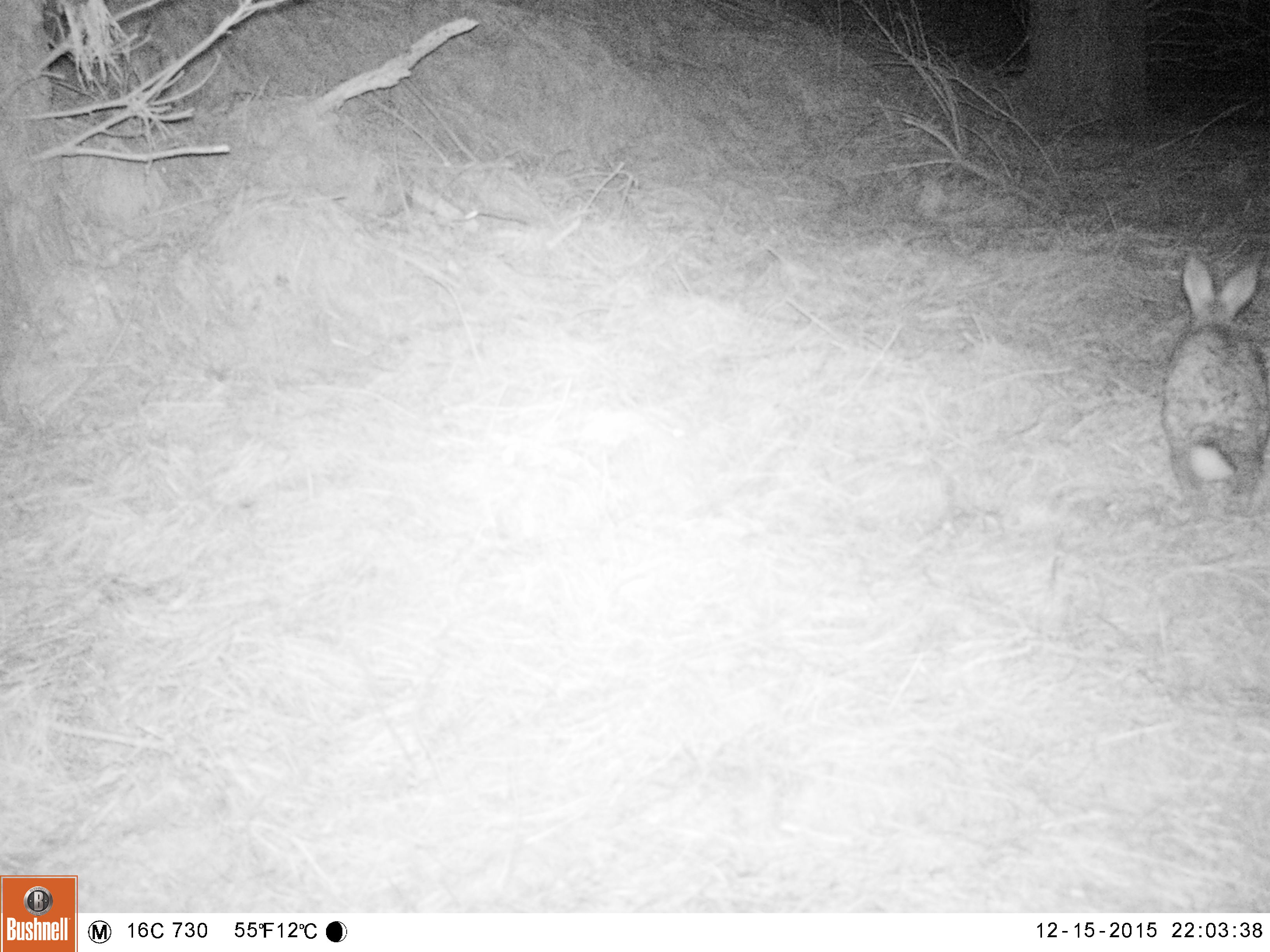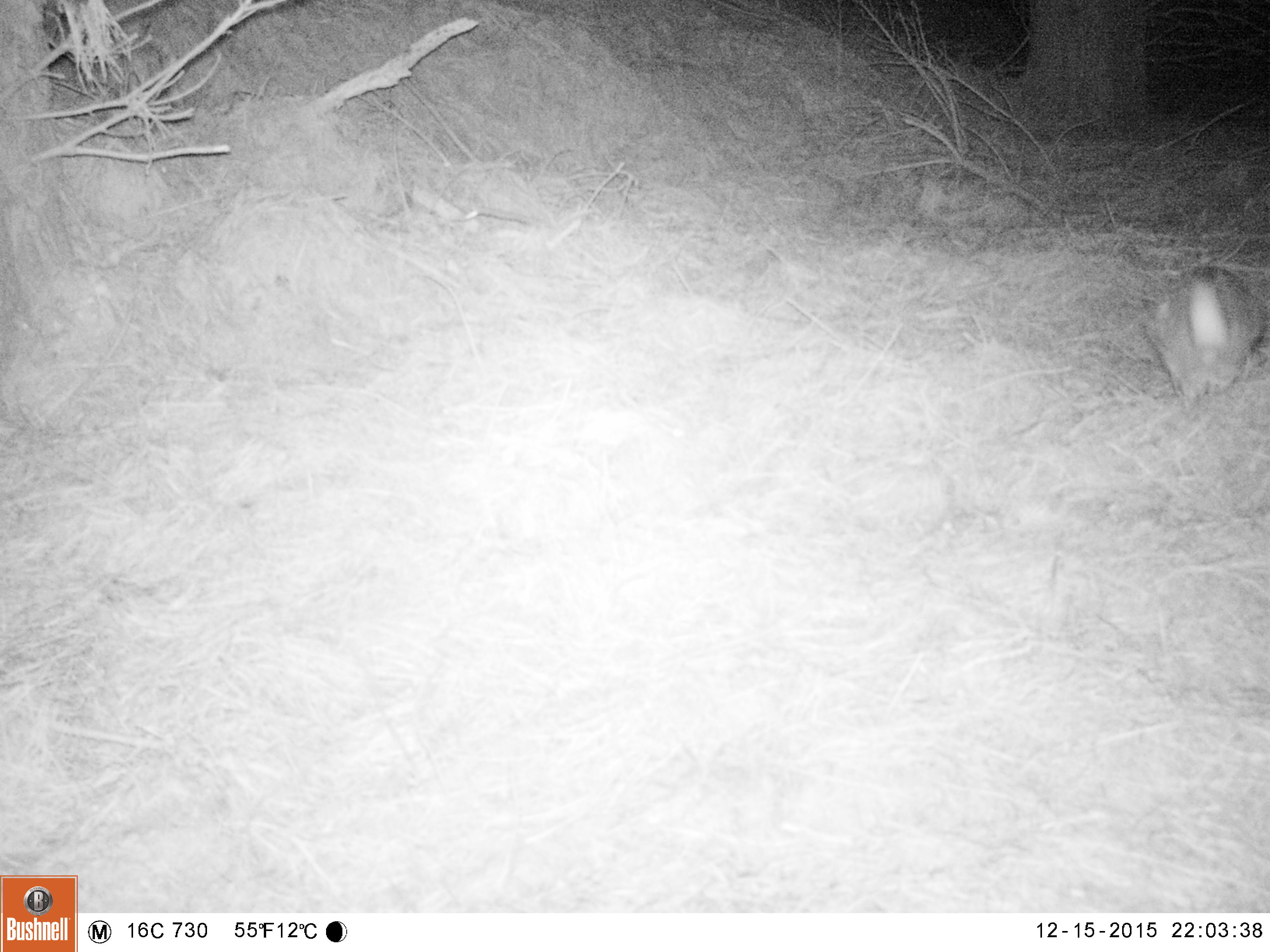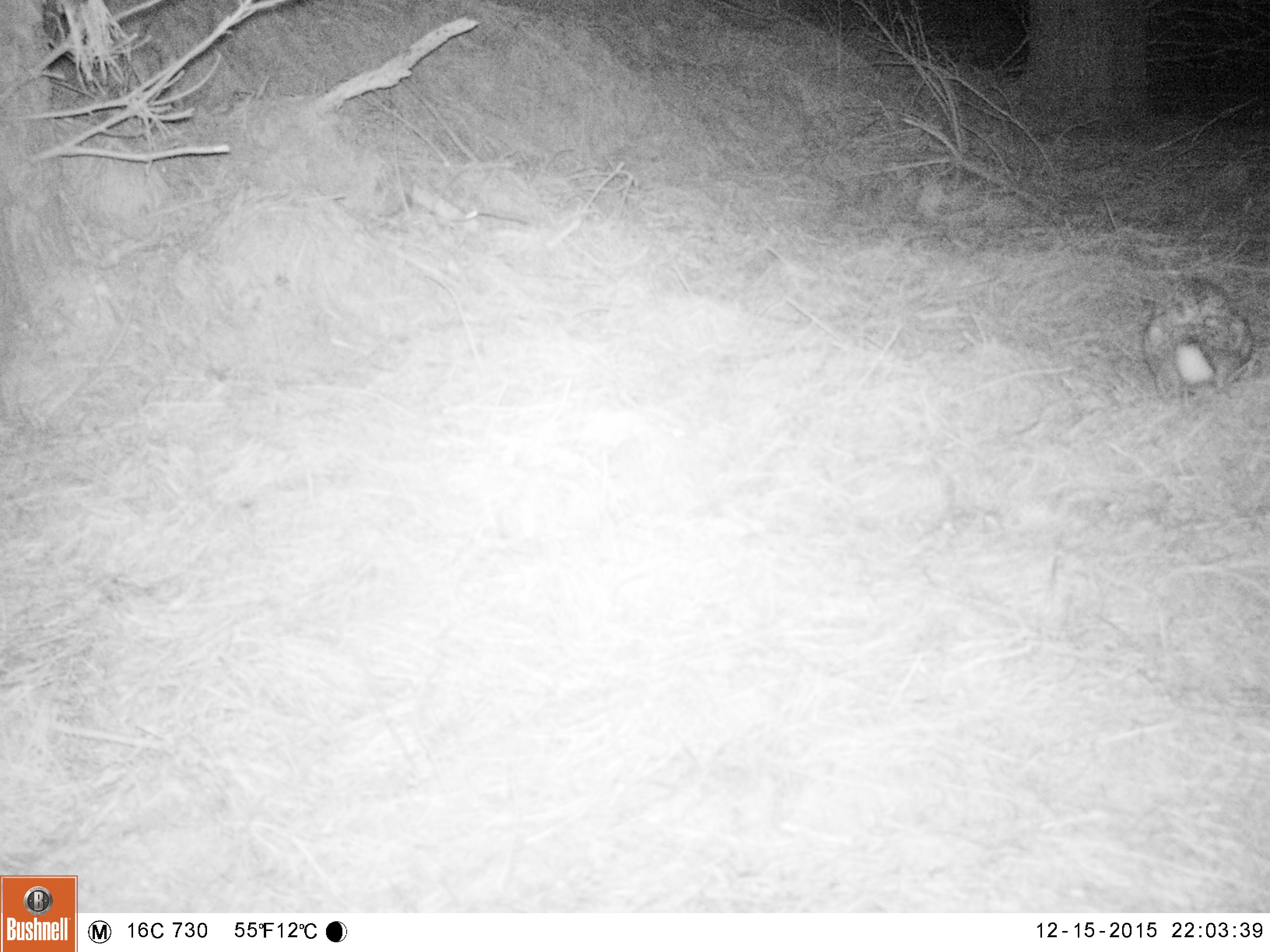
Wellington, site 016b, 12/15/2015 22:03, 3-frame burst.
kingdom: Animalia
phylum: Chordata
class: Mammalia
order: Lagomorpha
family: Leporidae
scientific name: Leporidae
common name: rabbit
Rabbit (Leporidae).